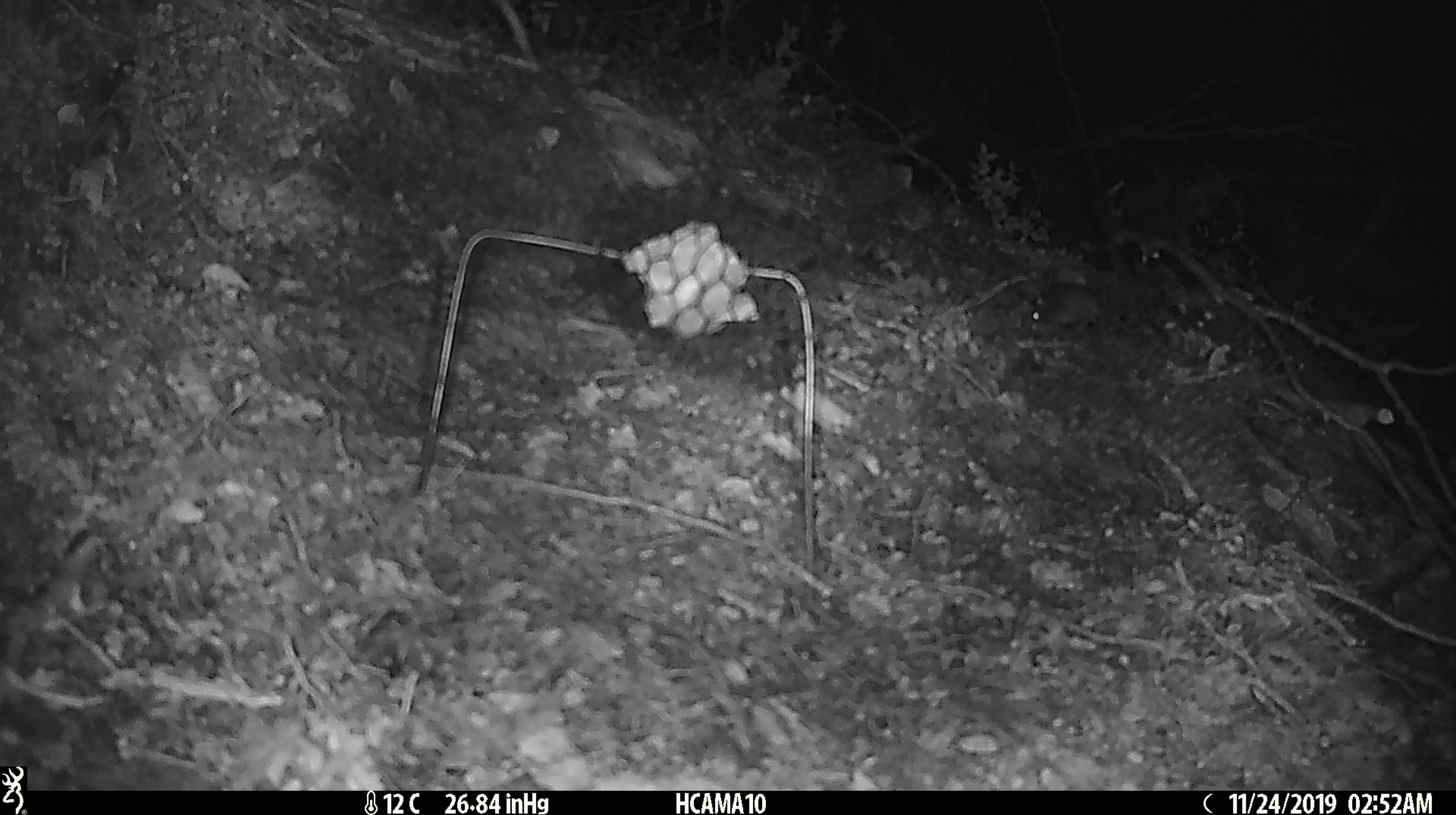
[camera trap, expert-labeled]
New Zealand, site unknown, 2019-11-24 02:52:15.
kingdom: Animalia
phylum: Chordata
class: Mammalia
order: Rodentia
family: Muridae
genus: Mus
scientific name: Mus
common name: mouse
Mouse (Mus).